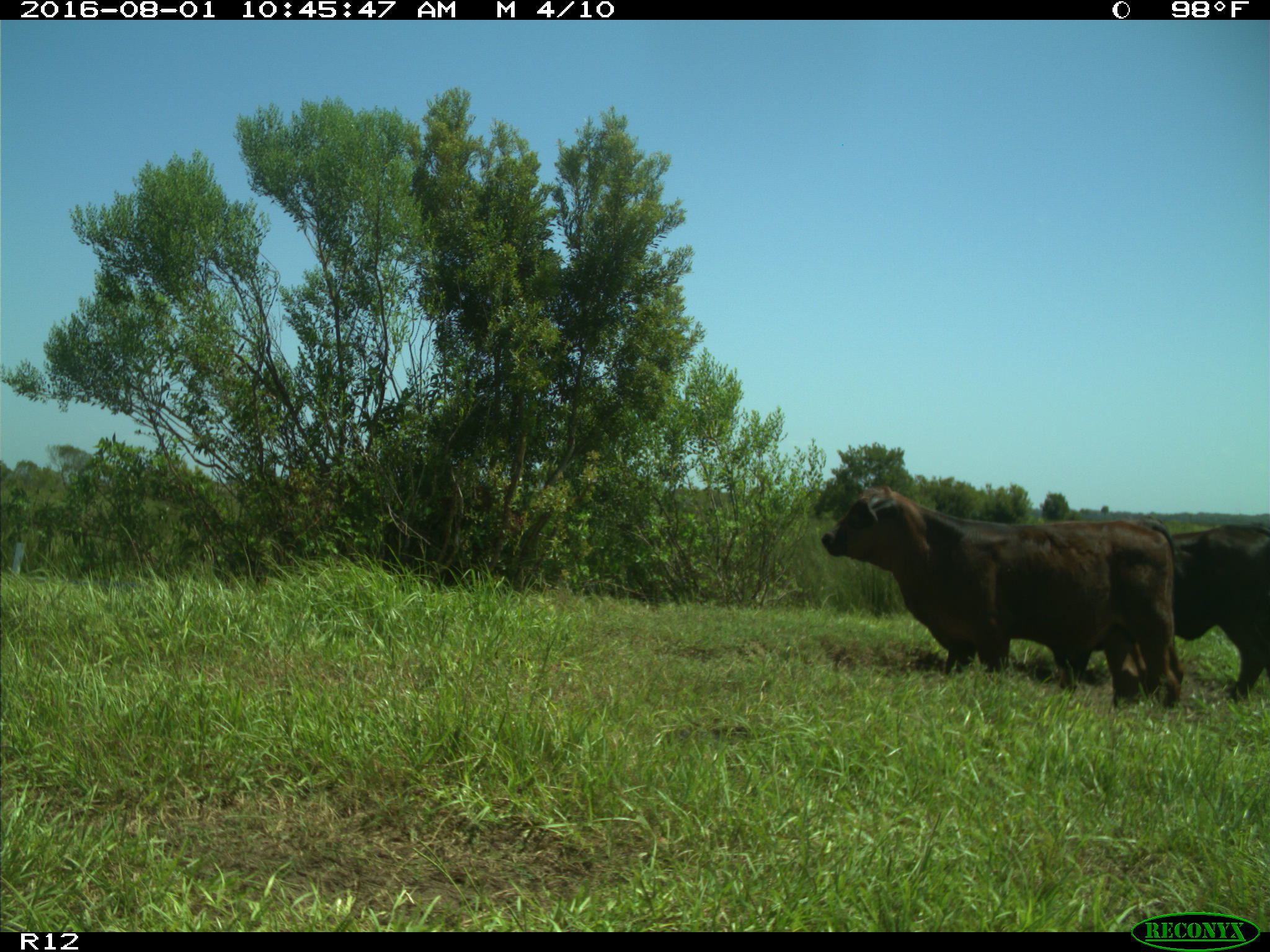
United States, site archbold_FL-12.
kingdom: Animalia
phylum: Chordata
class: Mammalia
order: Artiodactyla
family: Bovidae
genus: Bos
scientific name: Bos taurus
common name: domestic cow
Bos taurus (domestic cow).